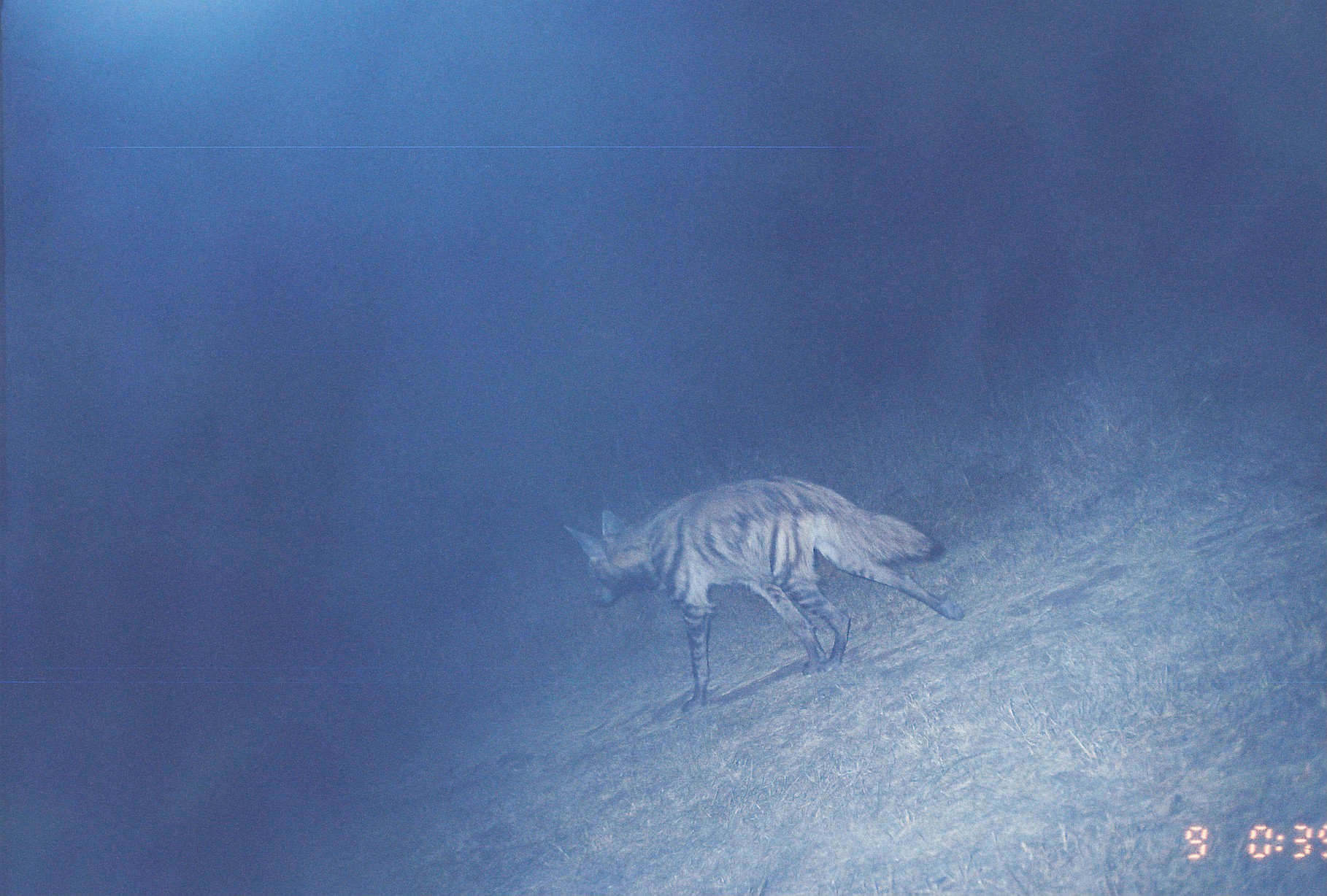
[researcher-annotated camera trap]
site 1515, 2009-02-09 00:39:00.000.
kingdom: Animalia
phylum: Chordata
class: Mammalia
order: Carnivora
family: Hyaenidae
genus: Hyaena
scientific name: Hyaena hyaena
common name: striped hyena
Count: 1.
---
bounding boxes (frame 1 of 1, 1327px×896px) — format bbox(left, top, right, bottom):
hyaena hyaena: bbox(562, 473, 966, 714)